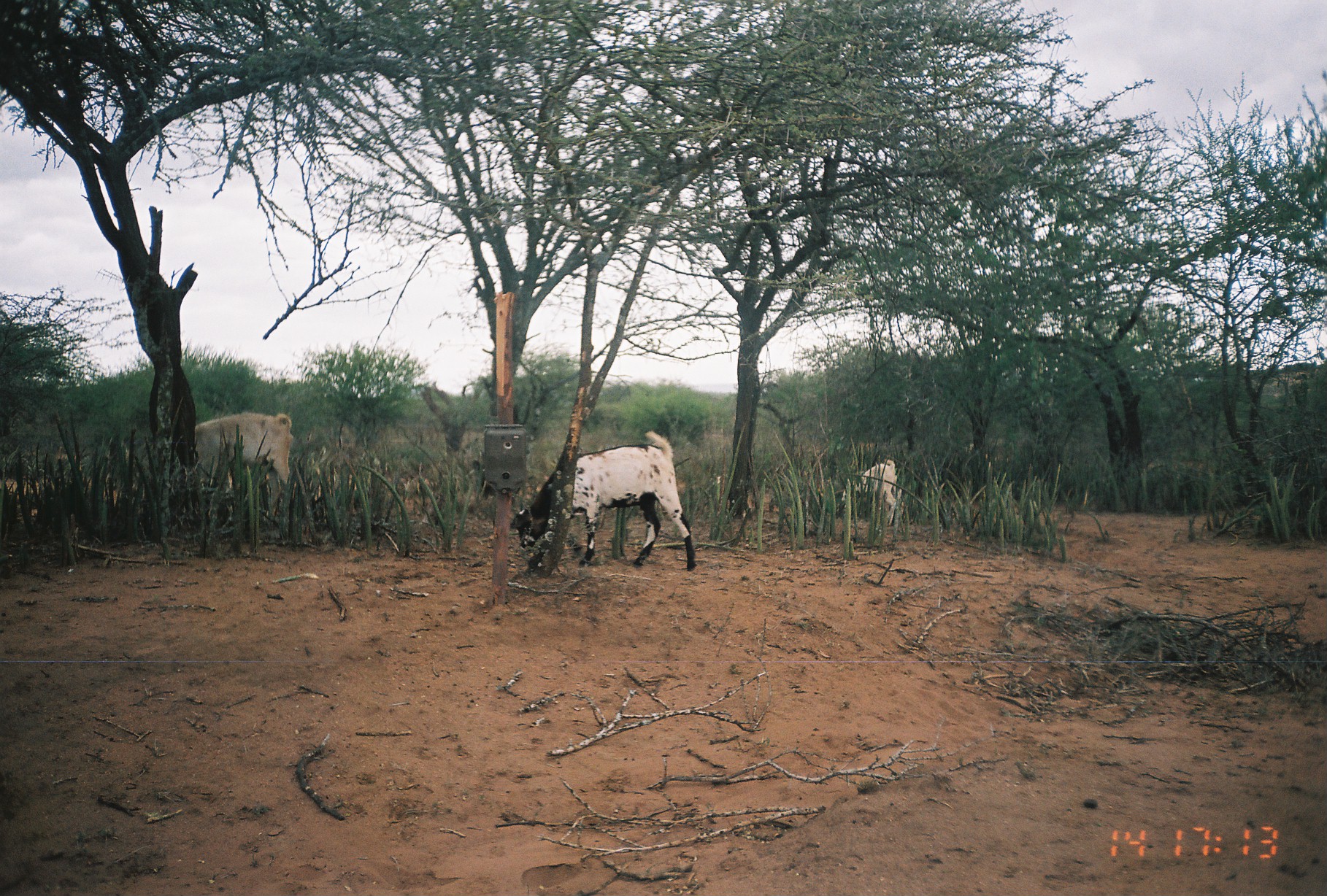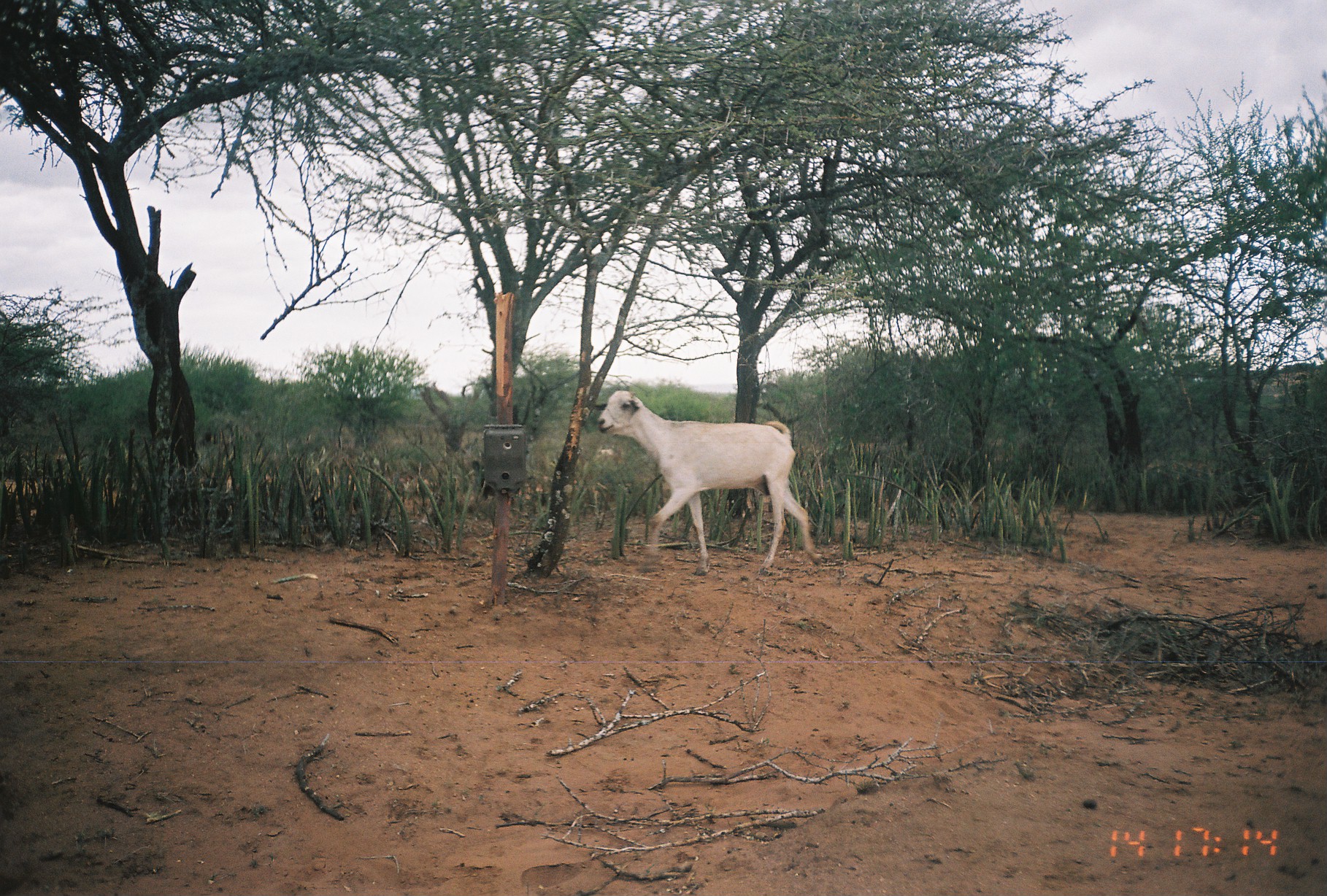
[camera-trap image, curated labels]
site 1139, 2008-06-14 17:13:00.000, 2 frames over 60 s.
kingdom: Animalia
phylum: Chordata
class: Mammalia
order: Artiodactyla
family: Bovidae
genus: Capra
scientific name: Capra aegagrus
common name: wild goat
Capra aegagrus (wild goat), count 3.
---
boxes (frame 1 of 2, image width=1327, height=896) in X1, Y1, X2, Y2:
capra aegagrus: 517, 431, 697, 572; 194, 412, 295, 502; 855, 459, 897, 524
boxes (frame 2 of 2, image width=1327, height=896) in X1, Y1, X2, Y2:
capra aegagrus: 595, 390, 821, 577